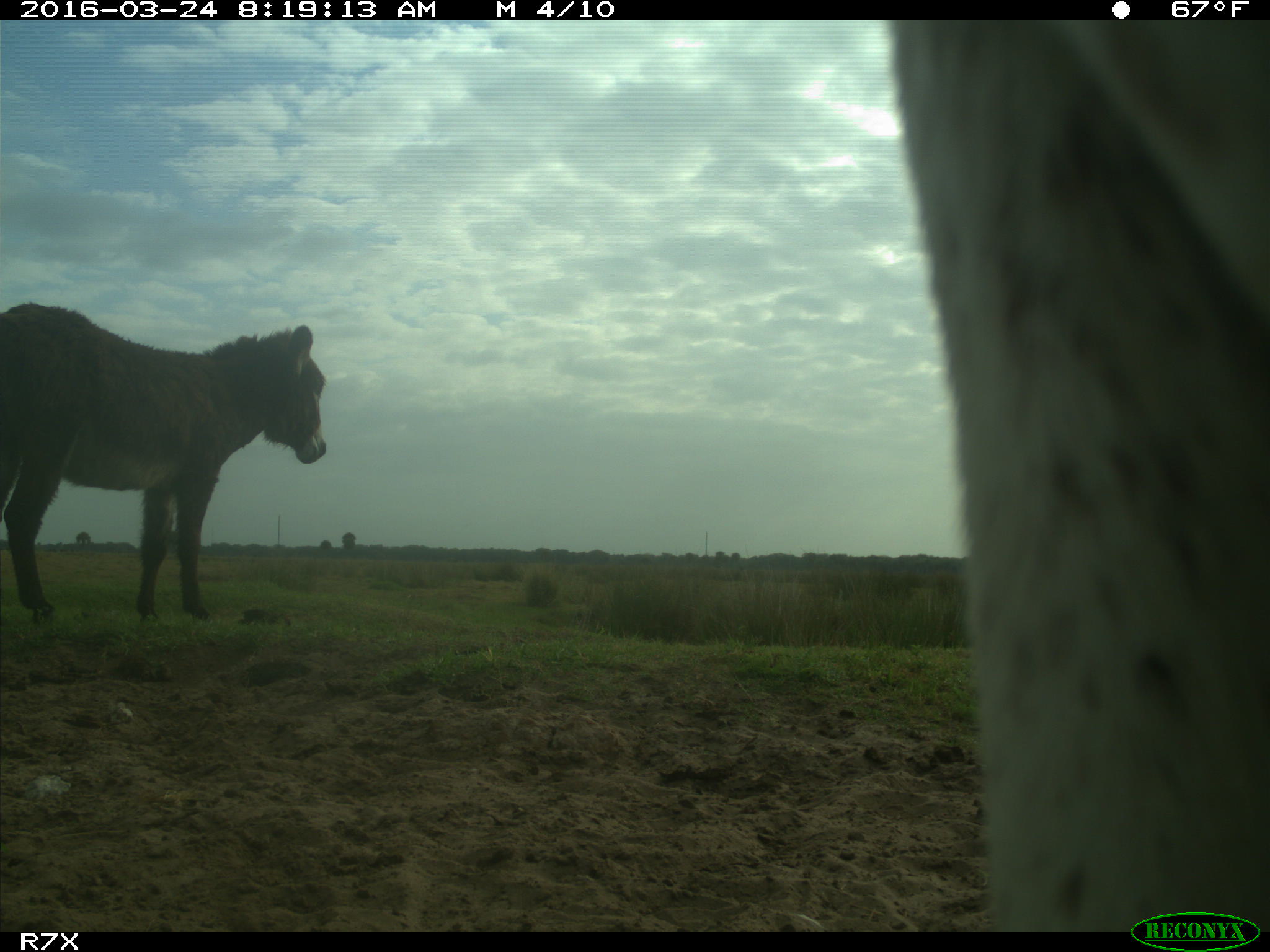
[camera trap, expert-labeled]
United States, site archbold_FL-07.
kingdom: Animalia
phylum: Chordata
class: Mammalia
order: Artiodactyla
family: Bovidae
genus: Bos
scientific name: Bos taurus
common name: domestic cow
Bos taurus (domestic cow).